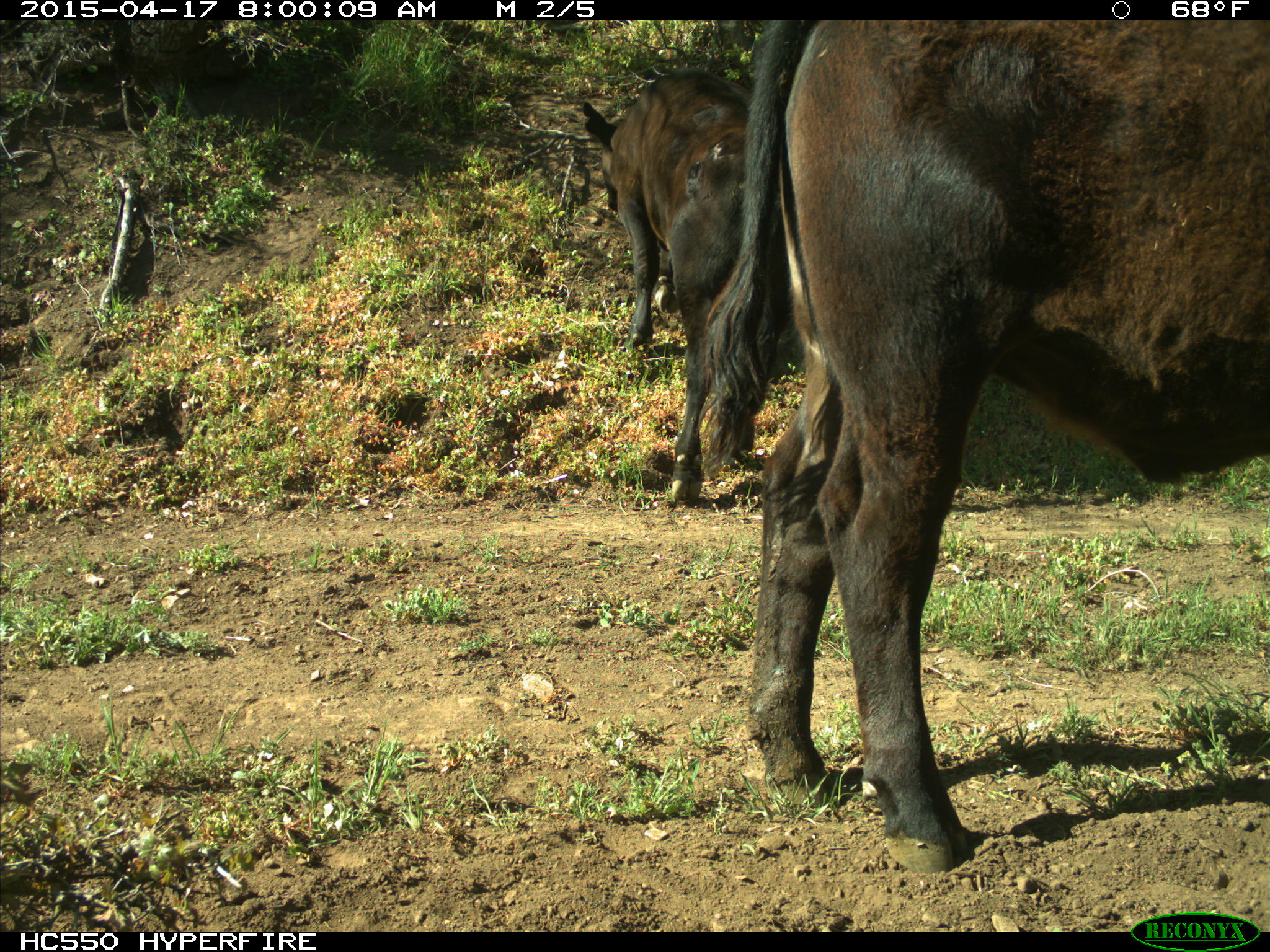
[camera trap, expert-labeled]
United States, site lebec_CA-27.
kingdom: Animalia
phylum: Chordata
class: Mammalia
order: Artiodactyla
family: Bovidae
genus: Bos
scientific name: Bos taurus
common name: domestic cow